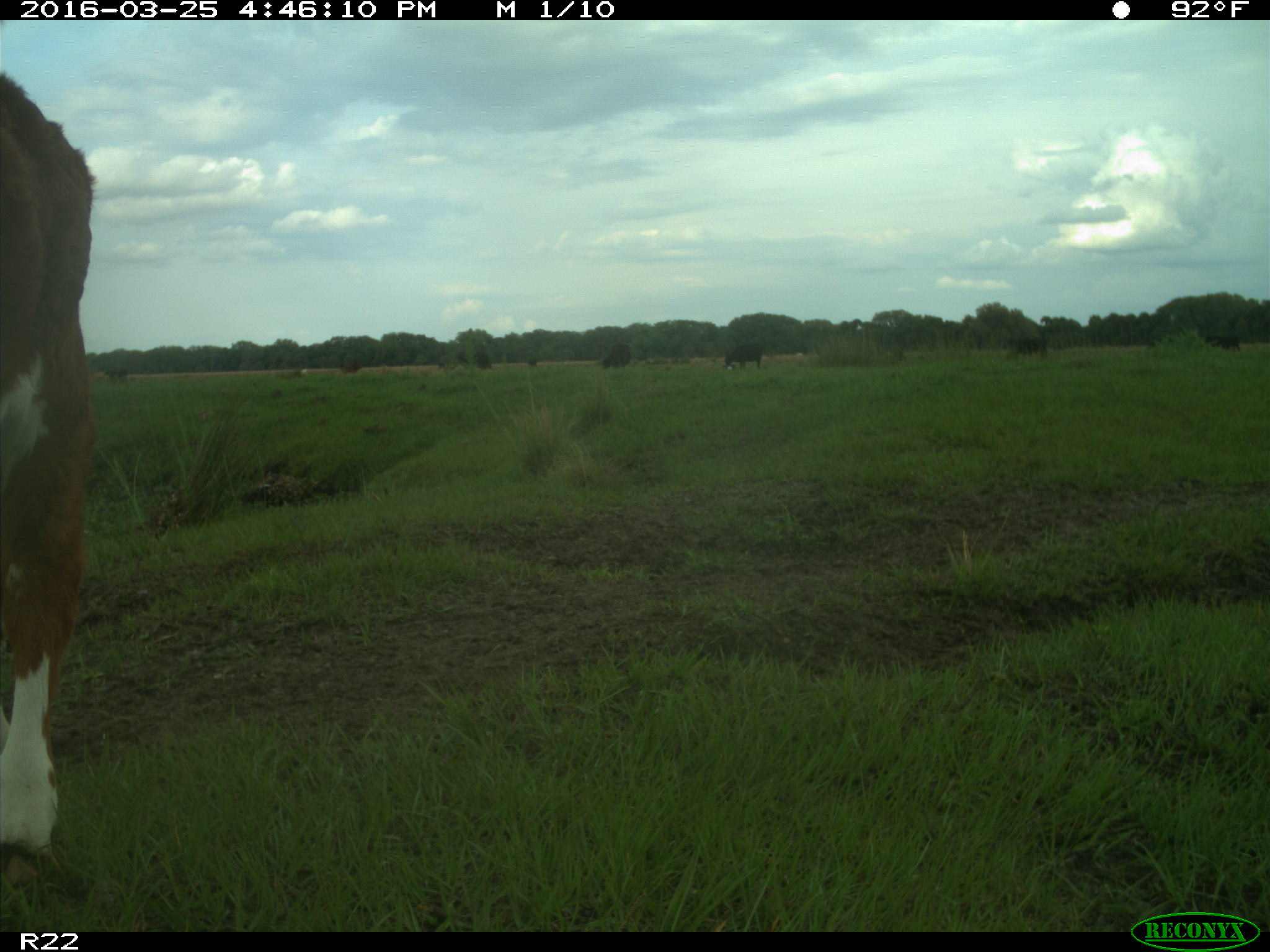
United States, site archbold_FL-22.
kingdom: Animalia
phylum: Chordata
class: Mammalia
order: Artiodactyla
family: Bovidae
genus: Bos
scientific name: Bos taurus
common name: domestic cow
Bos taurus (domestic cow).